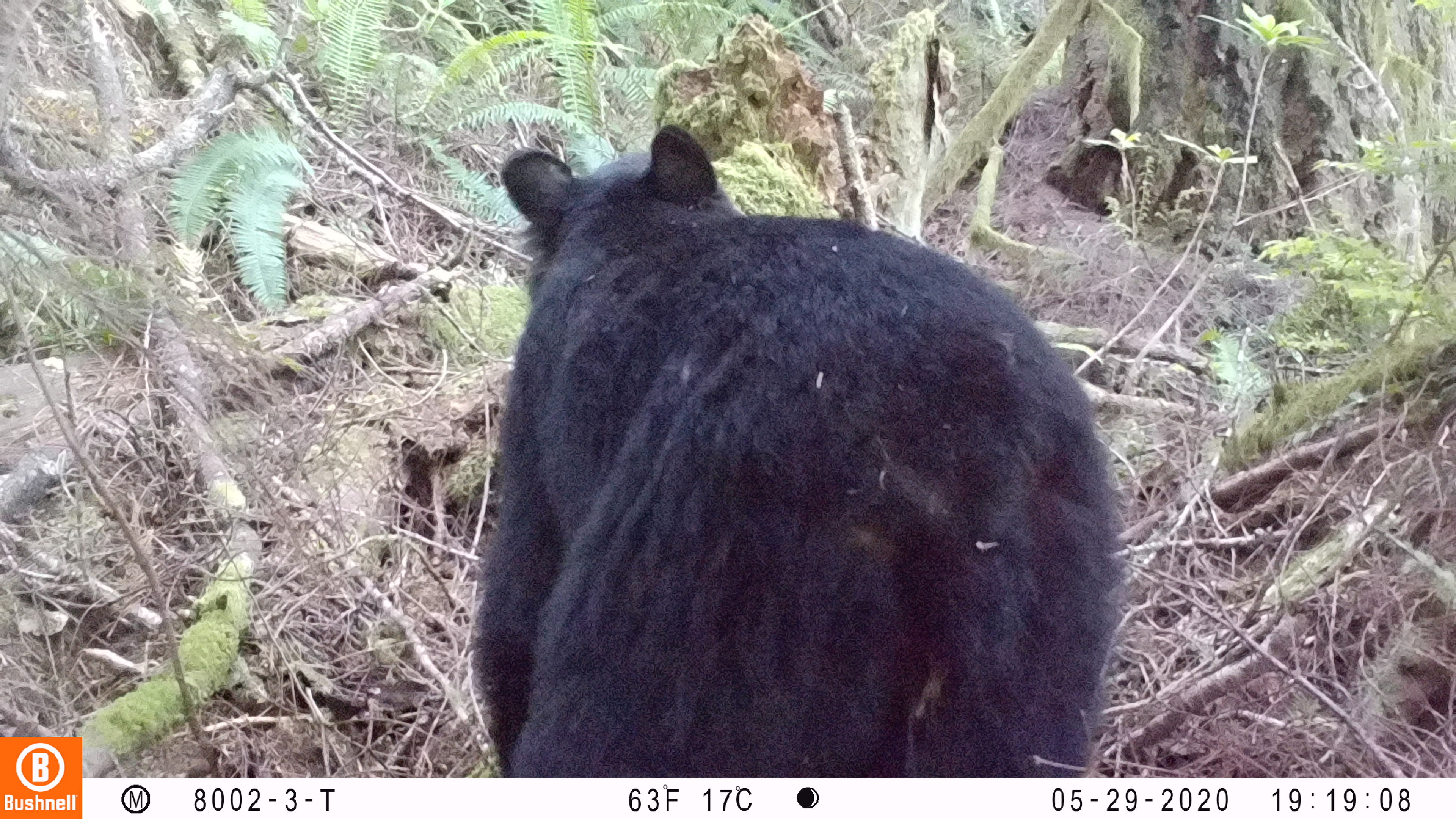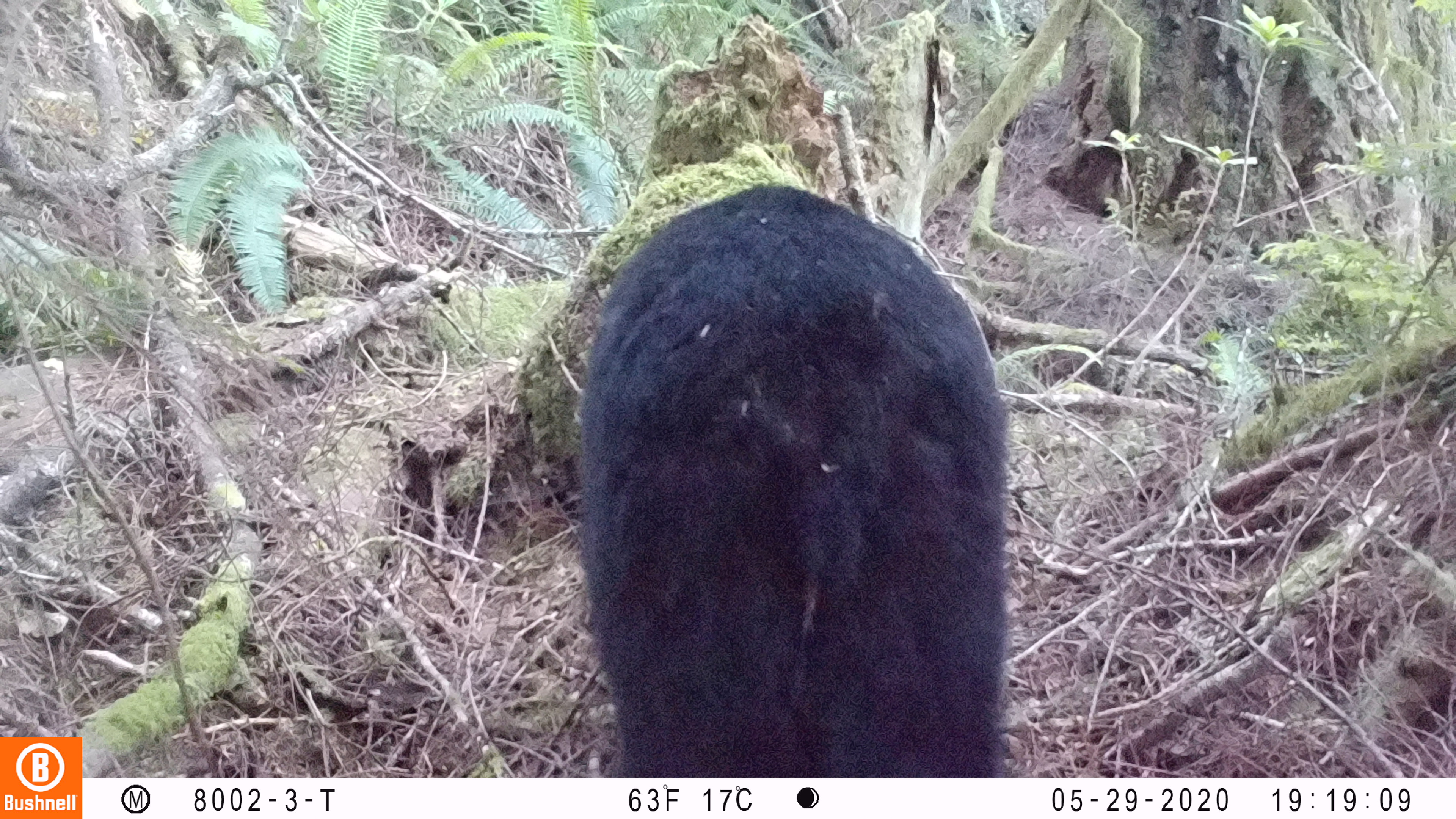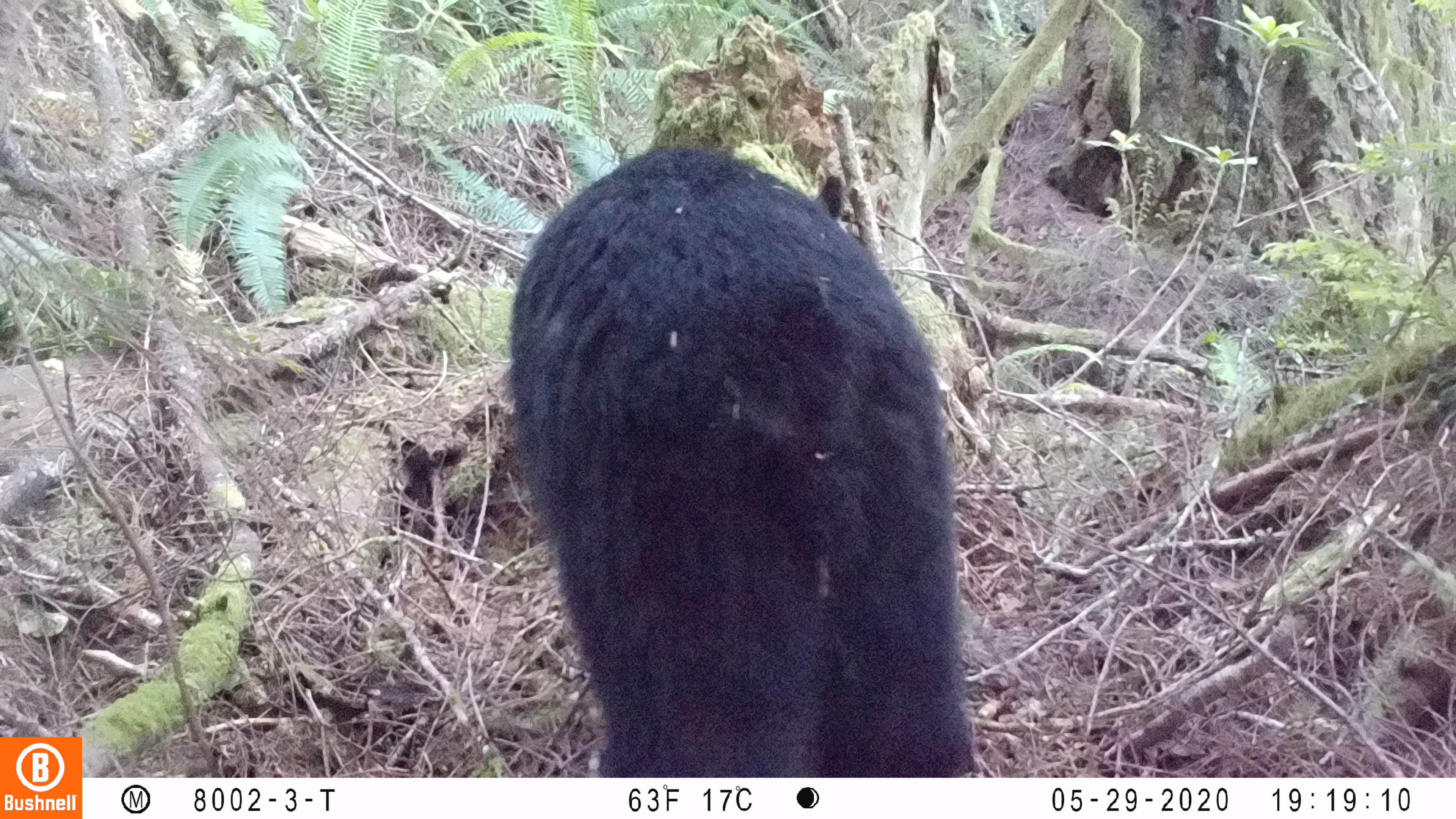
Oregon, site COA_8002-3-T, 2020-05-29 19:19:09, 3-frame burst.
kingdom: Animalia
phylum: Chordata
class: Mammalia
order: Carnivora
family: Ursidae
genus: Ursus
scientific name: Ursus americanus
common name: american black bear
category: black bear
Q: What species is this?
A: Black bear (american black bear) (Ursus americanus).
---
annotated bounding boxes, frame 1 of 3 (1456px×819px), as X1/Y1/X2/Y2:
black bear: 471/124/1125/768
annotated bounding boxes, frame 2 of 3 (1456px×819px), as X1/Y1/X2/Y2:
black bear: 576/187/1018/763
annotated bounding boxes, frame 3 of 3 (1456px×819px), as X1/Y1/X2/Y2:
black bear: 508/152/984/768